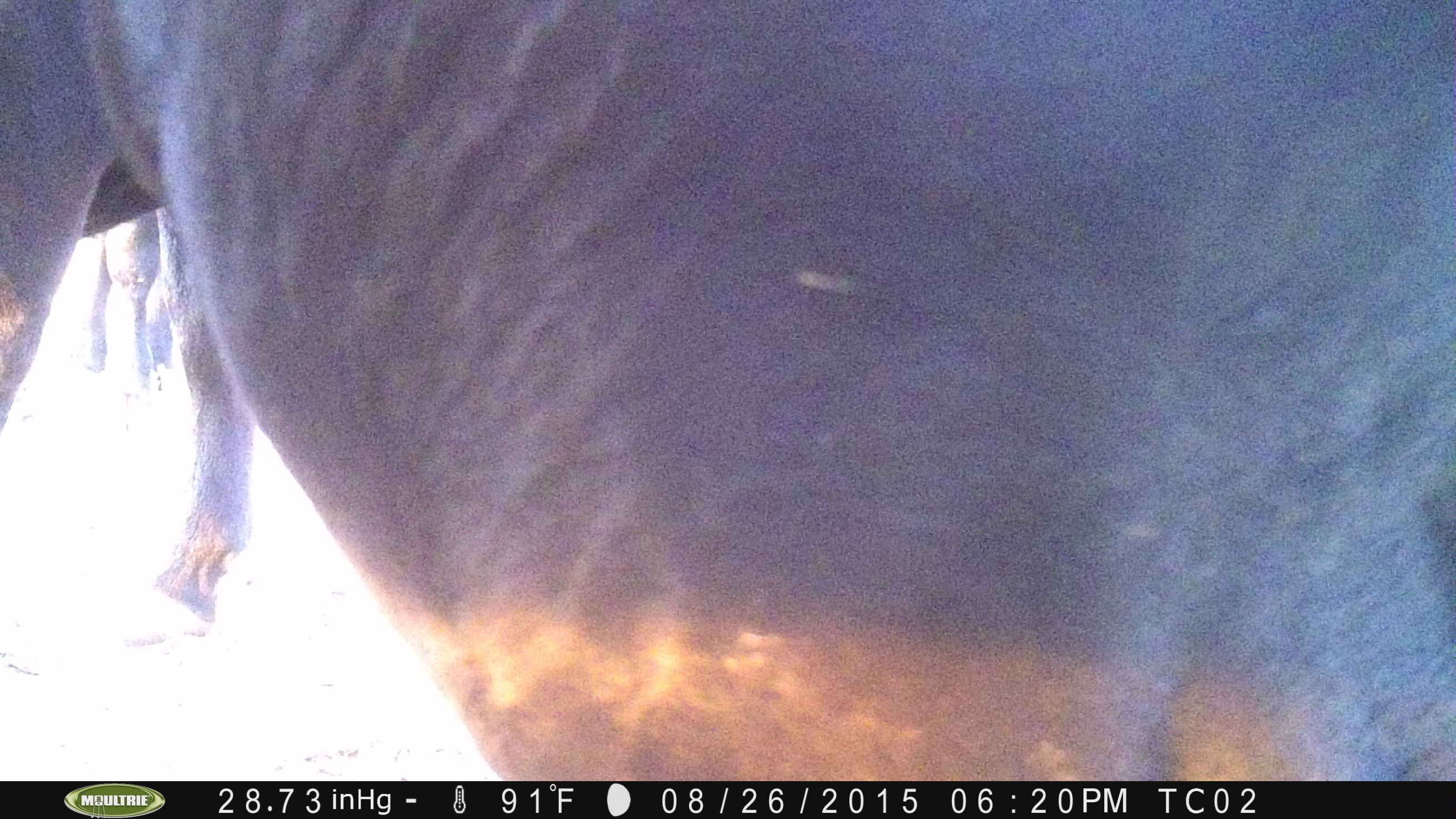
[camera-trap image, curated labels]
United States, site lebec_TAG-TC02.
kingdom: Animalia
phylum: Chordata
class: Mammalia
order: Artiodactyla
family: Bovidae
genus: Bos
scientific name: Bos taurus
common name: domestic cow